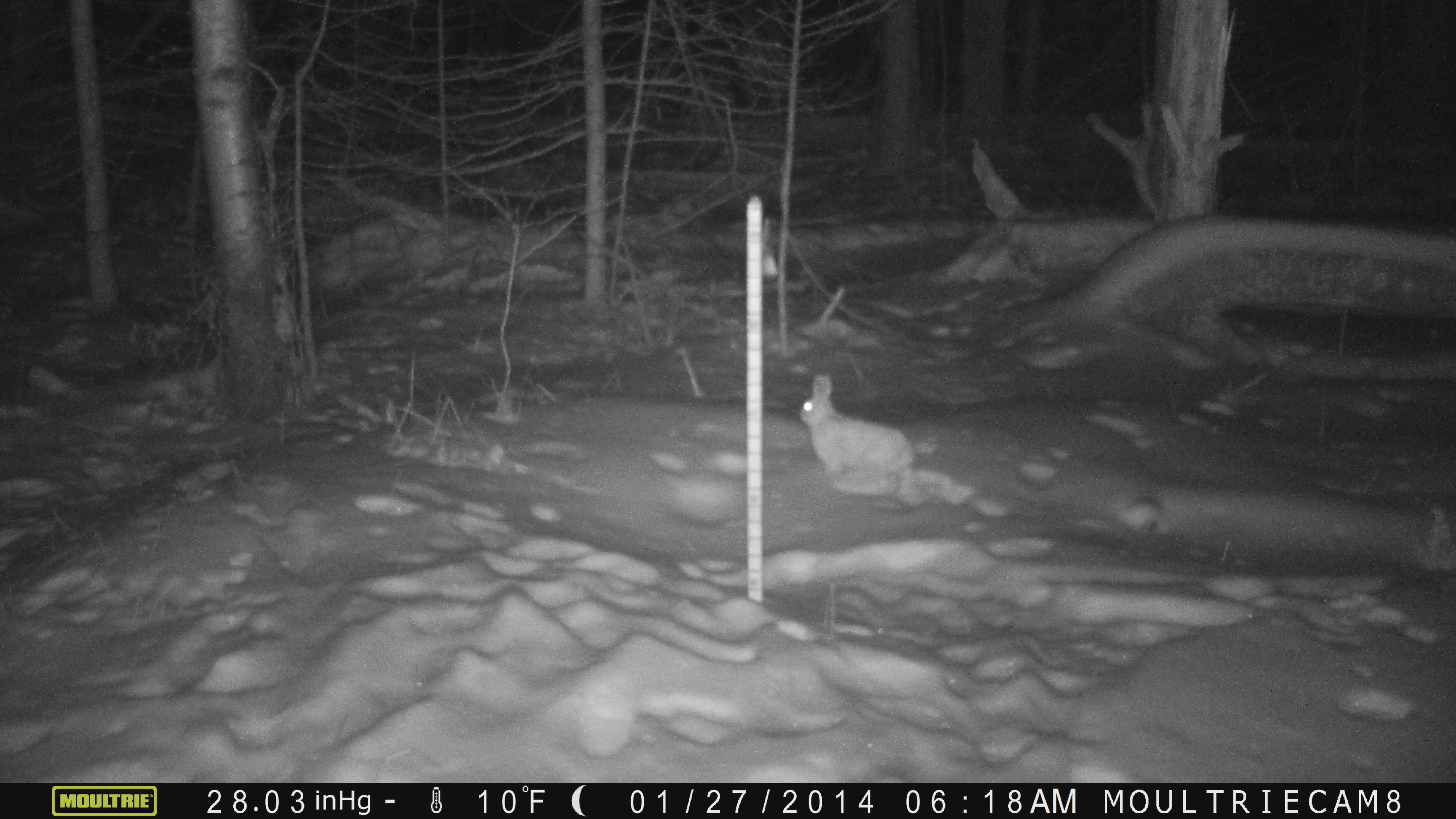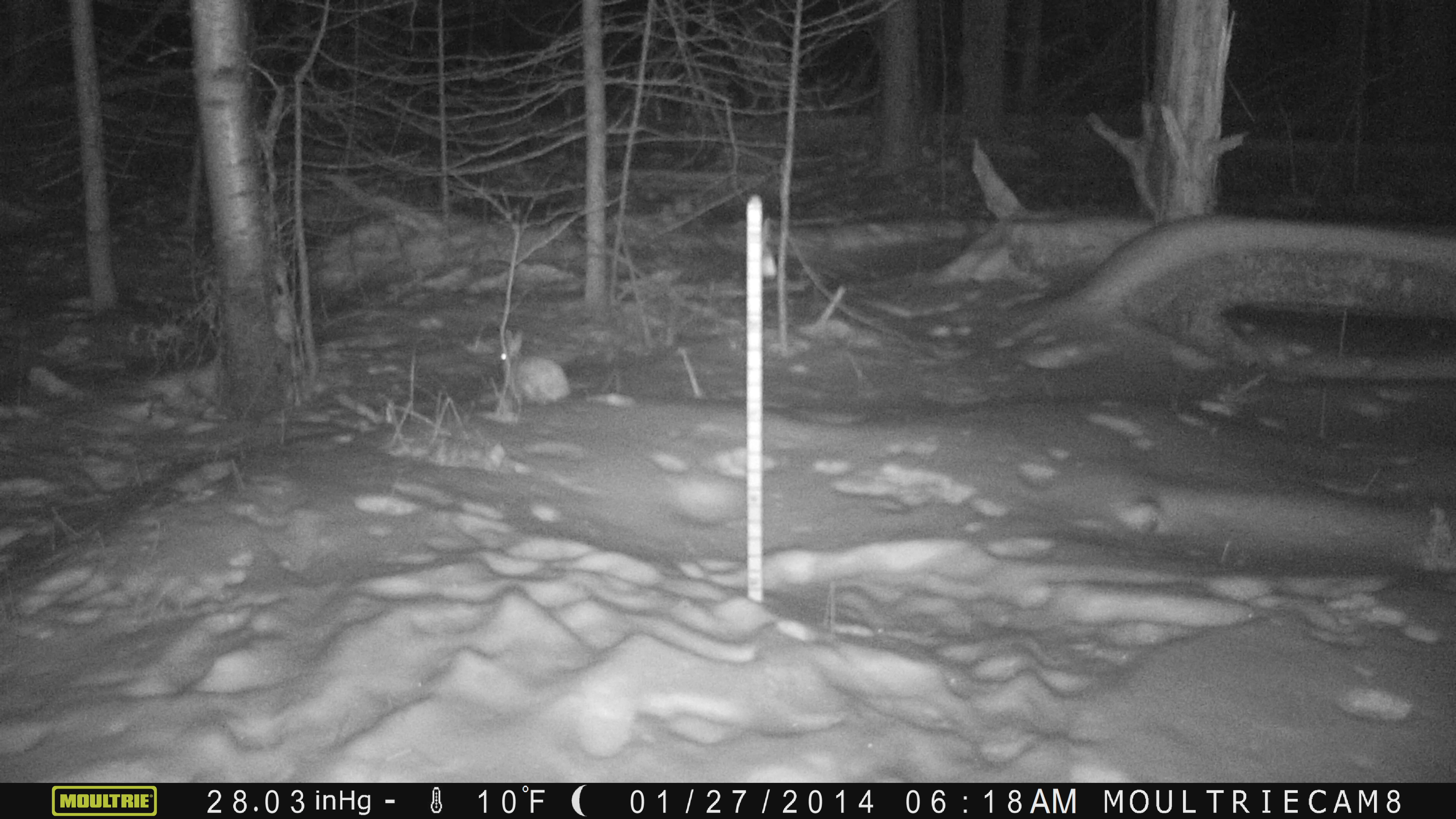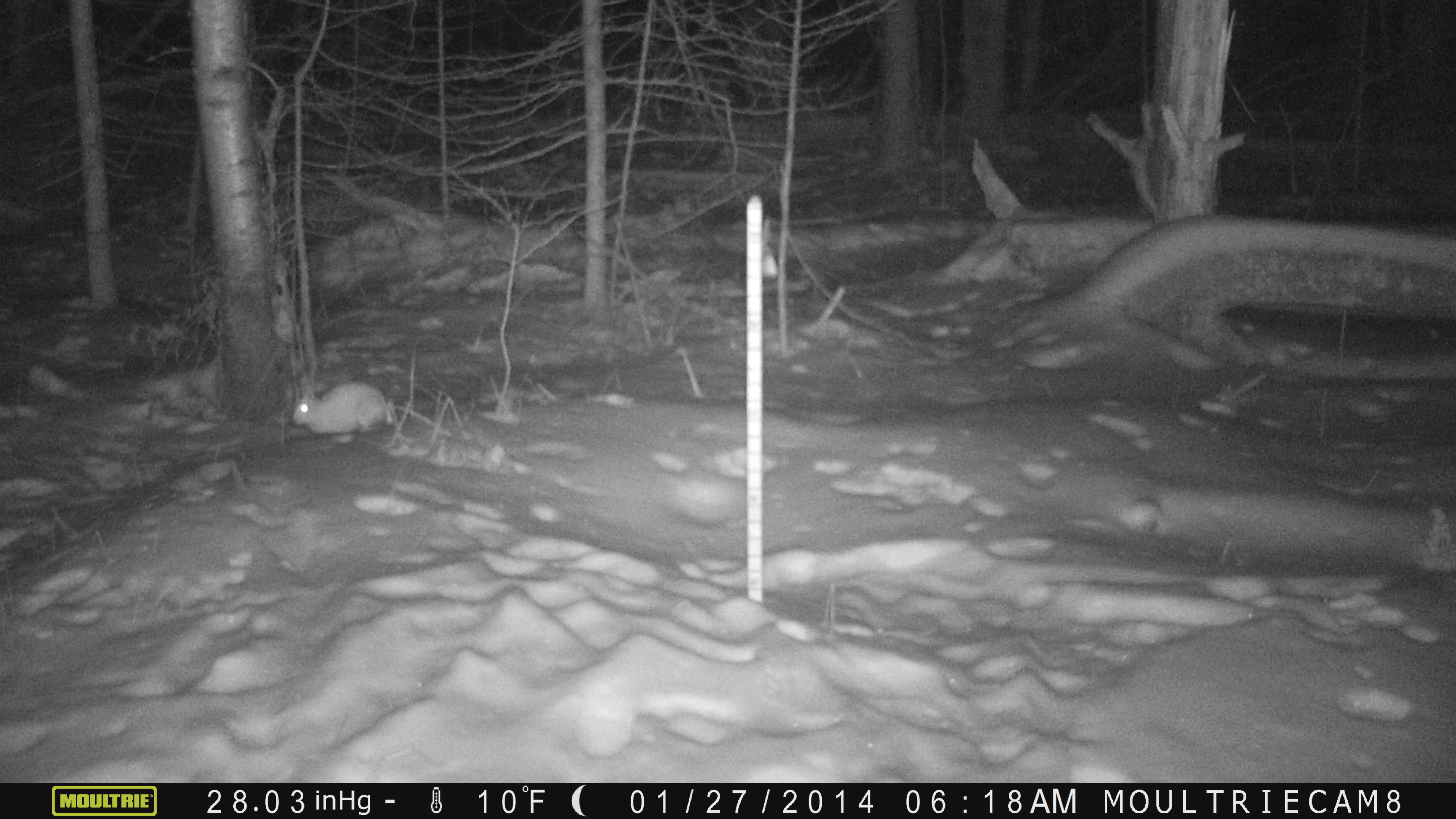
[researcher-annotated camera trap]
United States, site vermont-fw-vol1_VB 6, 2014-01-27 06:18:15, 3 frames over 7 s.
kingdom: Animalia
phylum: Chordata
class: Mammalia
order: Lagomorpha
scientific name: Lagomorpha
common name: rabbit or hare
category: rabbit or hare sp.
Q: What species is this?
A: Rabbit or hare sp. (rabbit or hare) (Lagomorpha).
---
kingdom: Animalia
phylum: Chordata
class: Mammalia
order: Lagomorpha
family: Leporidae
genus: Lepus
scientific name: Lepus americanus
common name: snowshoe hare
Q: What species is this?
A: Snowshoe hare (Lepus americanus).